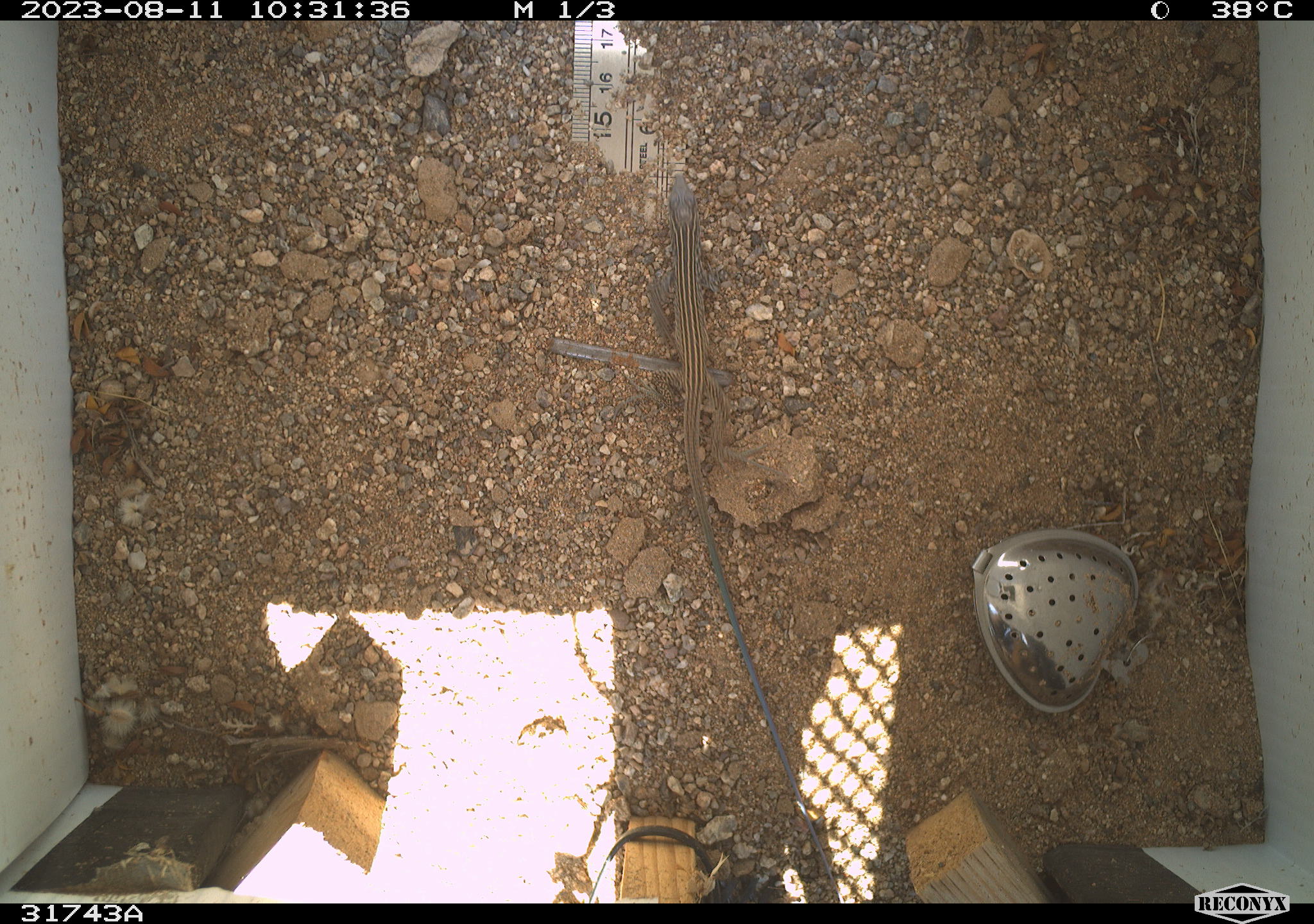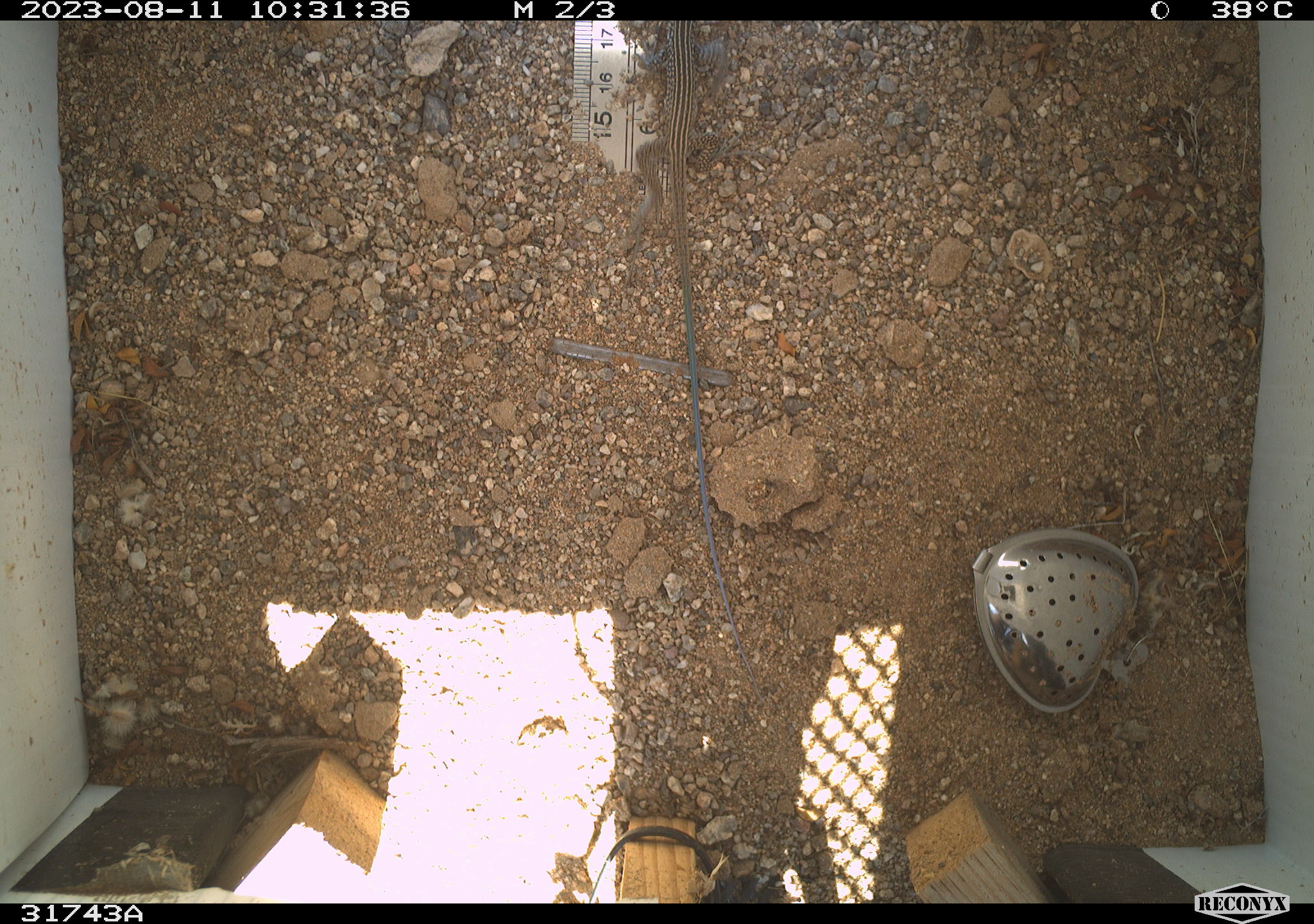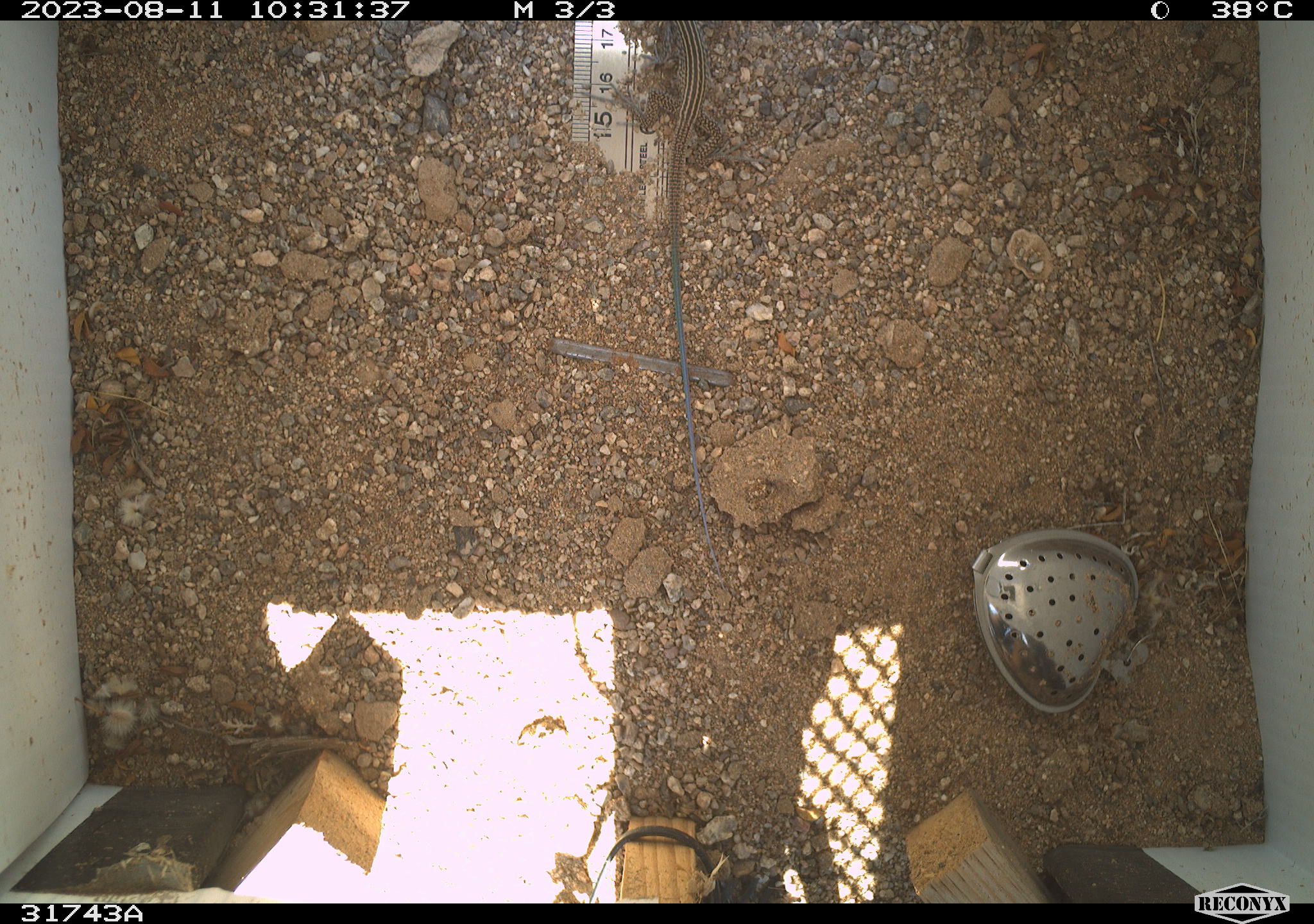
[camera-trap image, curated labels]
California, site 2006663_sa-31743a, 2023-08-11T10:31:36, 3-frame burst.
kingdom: Animalia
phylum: Chordata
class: Reptilia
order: Squamata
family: Teiidae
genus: Aspidoscelis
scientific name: Aspidoscelis tigris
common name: western whiptail